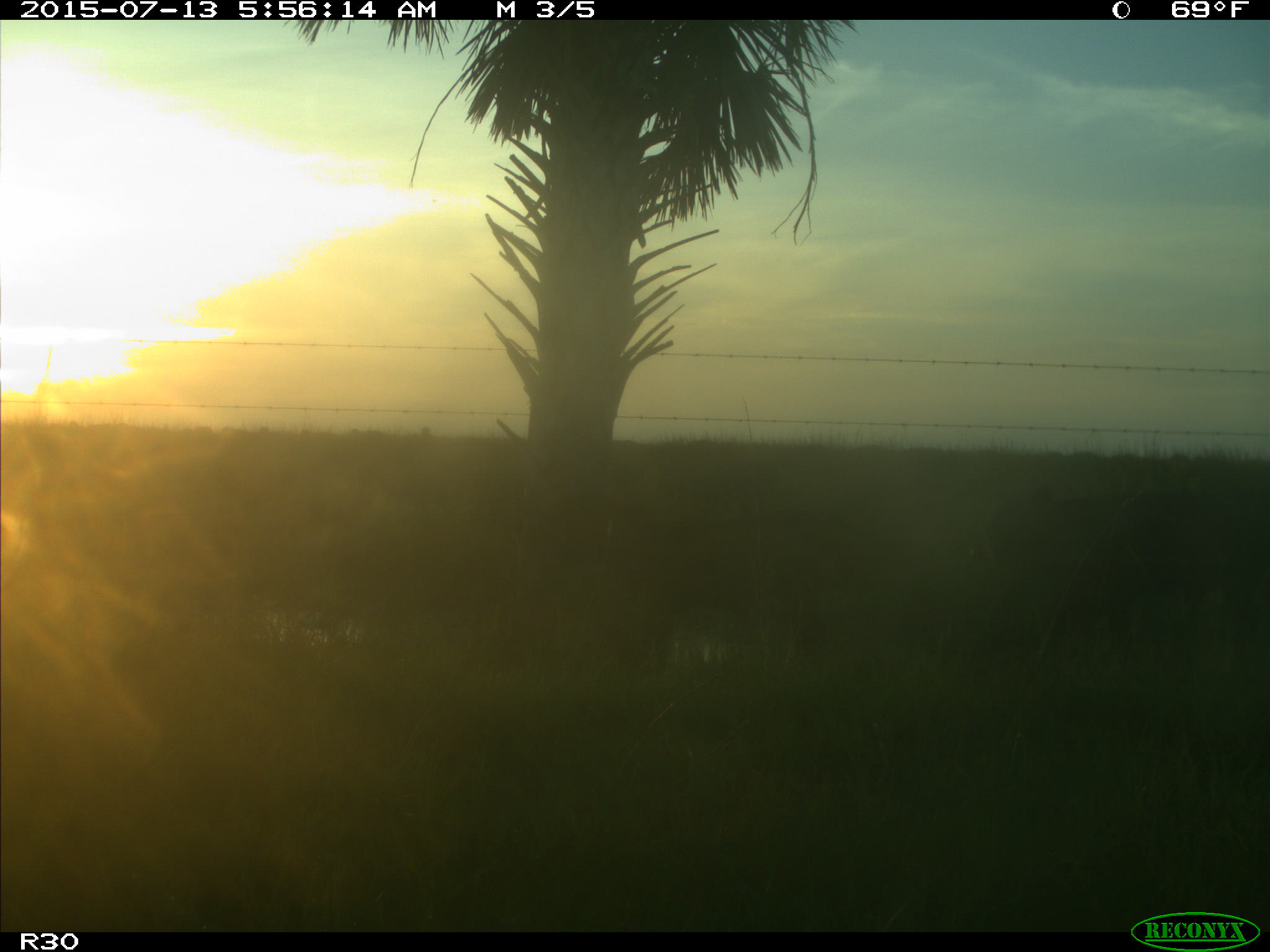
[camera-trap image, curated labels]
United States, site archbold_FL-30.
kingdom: Animalia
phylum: Chordata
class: Mammalia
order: Artiodactyla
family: Bovidae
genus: Bos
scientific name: Bos taurus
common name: domestic cow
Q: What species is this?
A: Bos taurus (domestic cow).